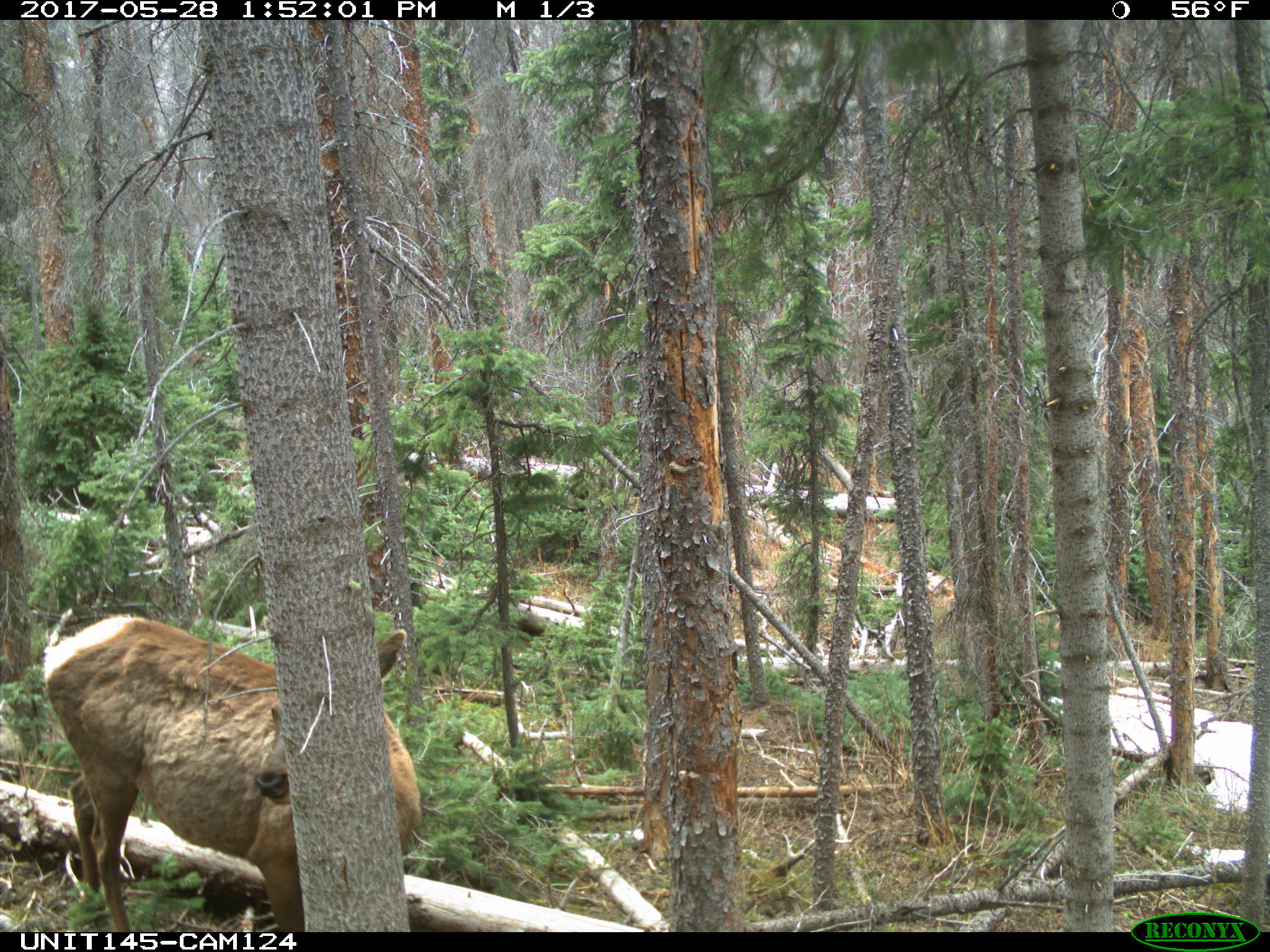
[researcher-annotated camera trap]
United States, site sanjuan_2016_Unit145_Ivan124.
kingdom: Animalia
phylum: Chordata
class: Mammalia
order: Artiodactyla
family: Cervidae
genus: Cervus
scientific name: Cervus elaphus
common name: red deer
Cervus elaphus (red deer).